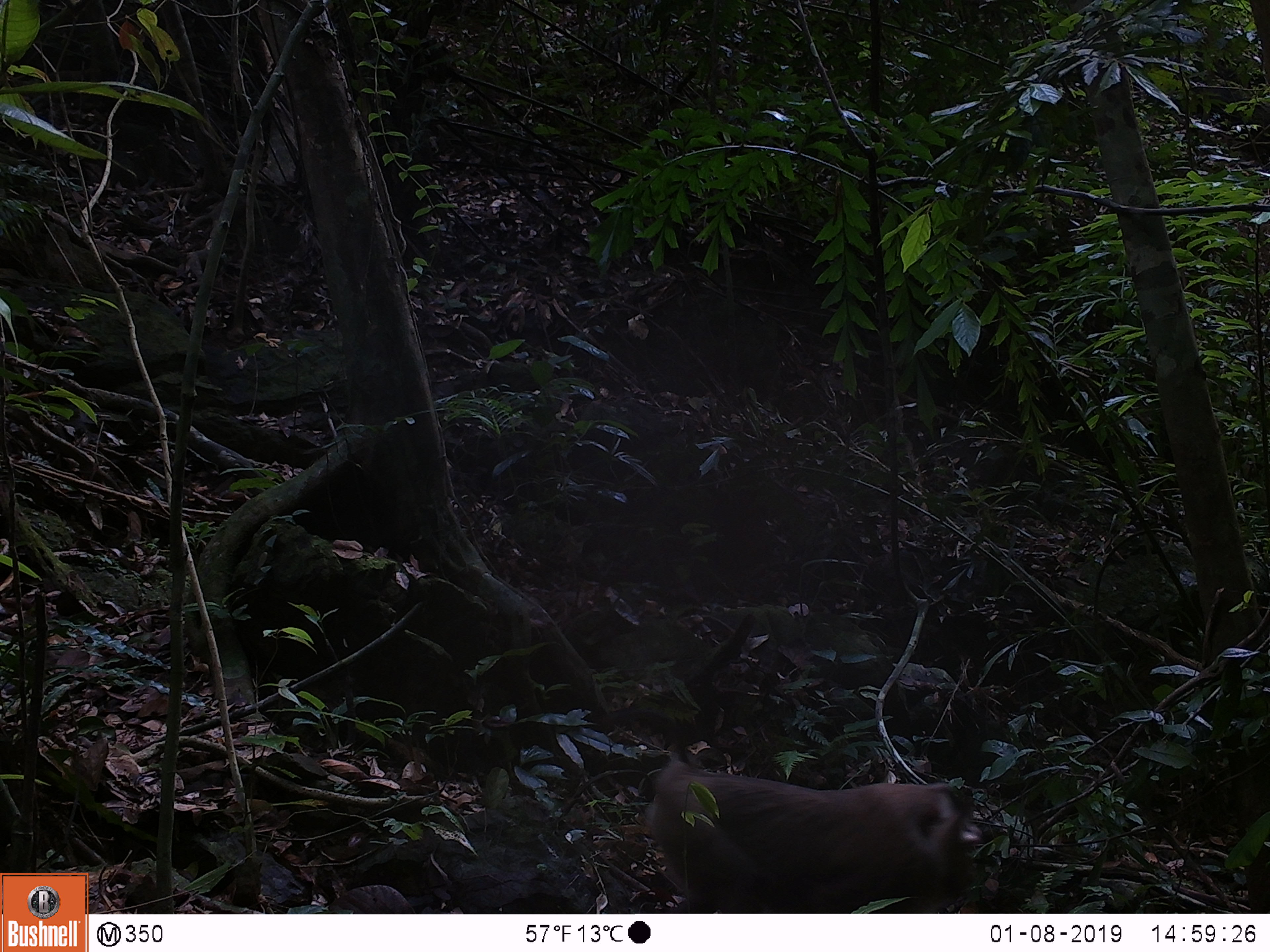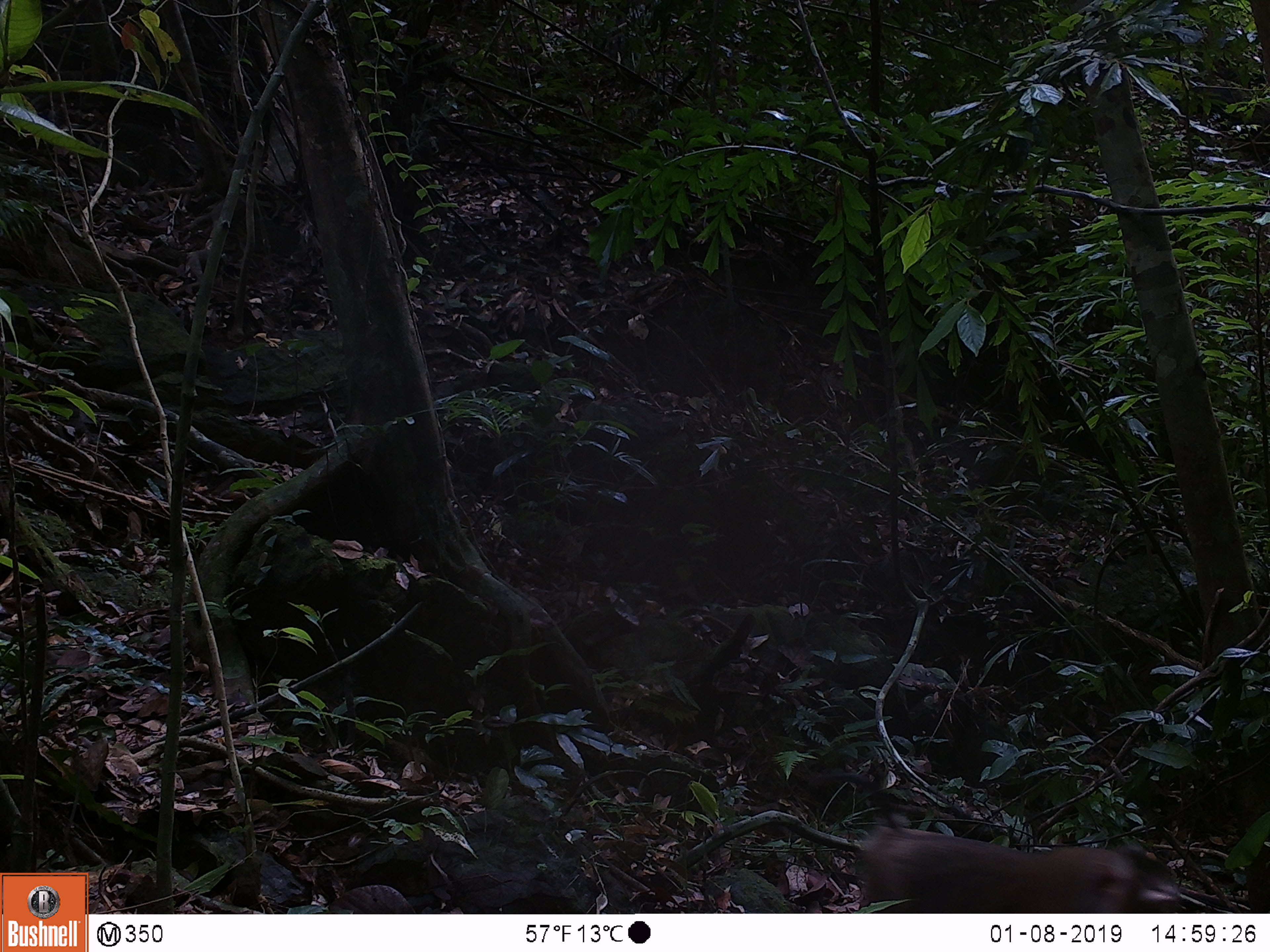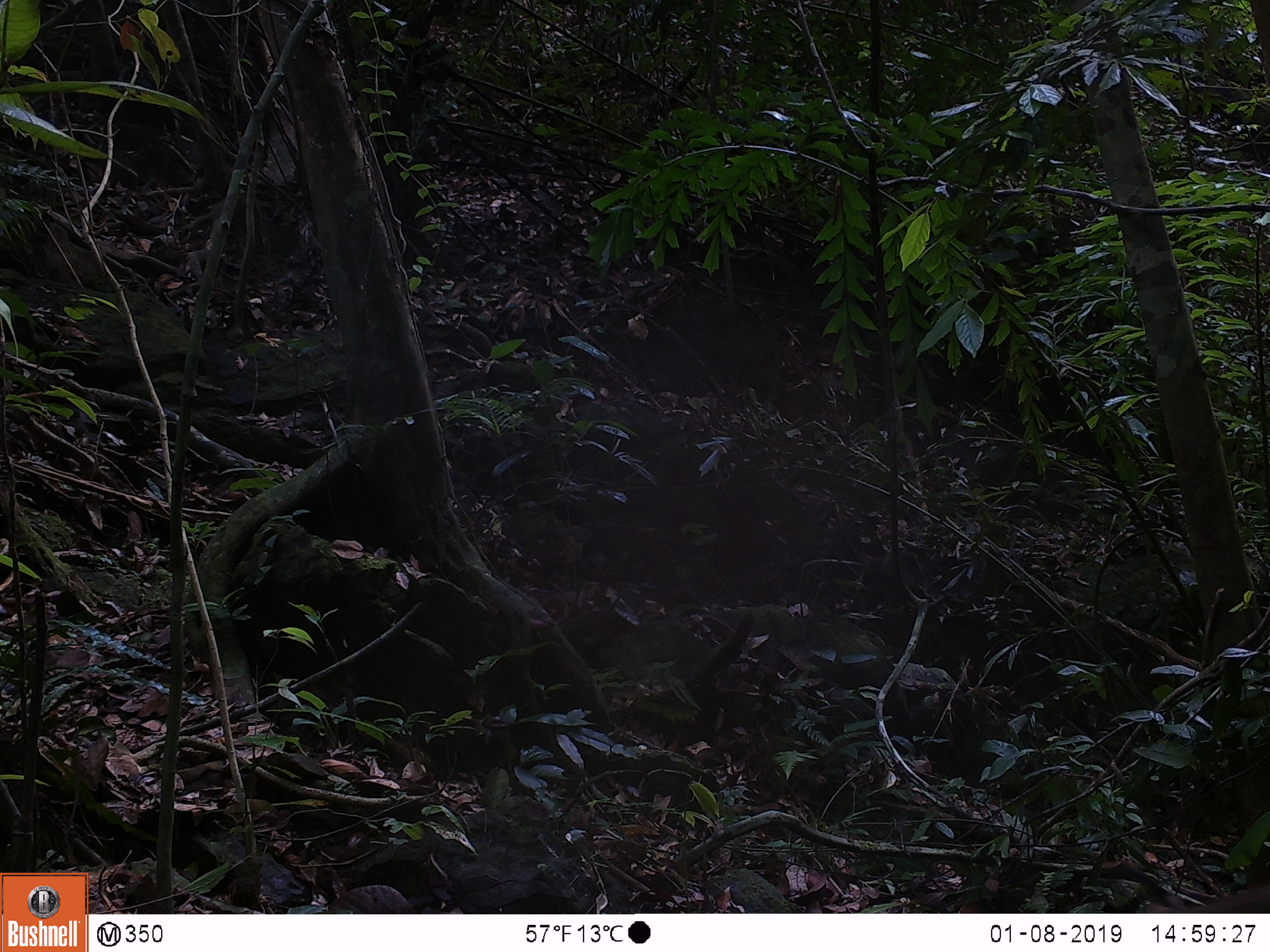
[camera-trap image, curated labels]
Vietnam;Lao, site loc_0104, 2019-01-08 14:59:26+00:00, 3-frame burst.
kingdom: Animalia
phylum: Chordata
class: Mammalia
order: Primates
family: Cercopithecidae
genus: Macaca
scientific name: Macaca nemestrina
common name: pig-tailed macaque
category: pig tailed macaque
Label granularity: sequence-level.